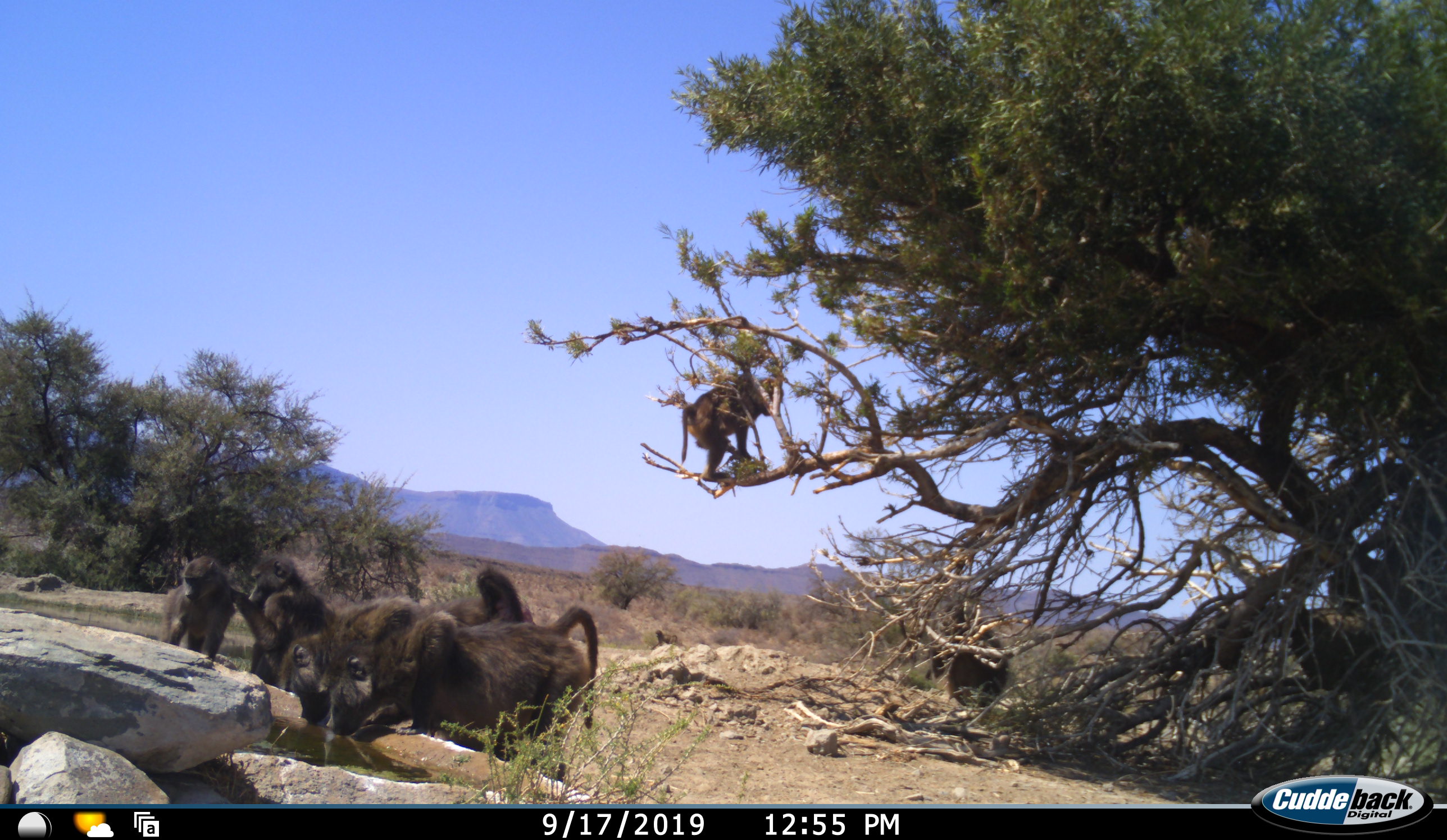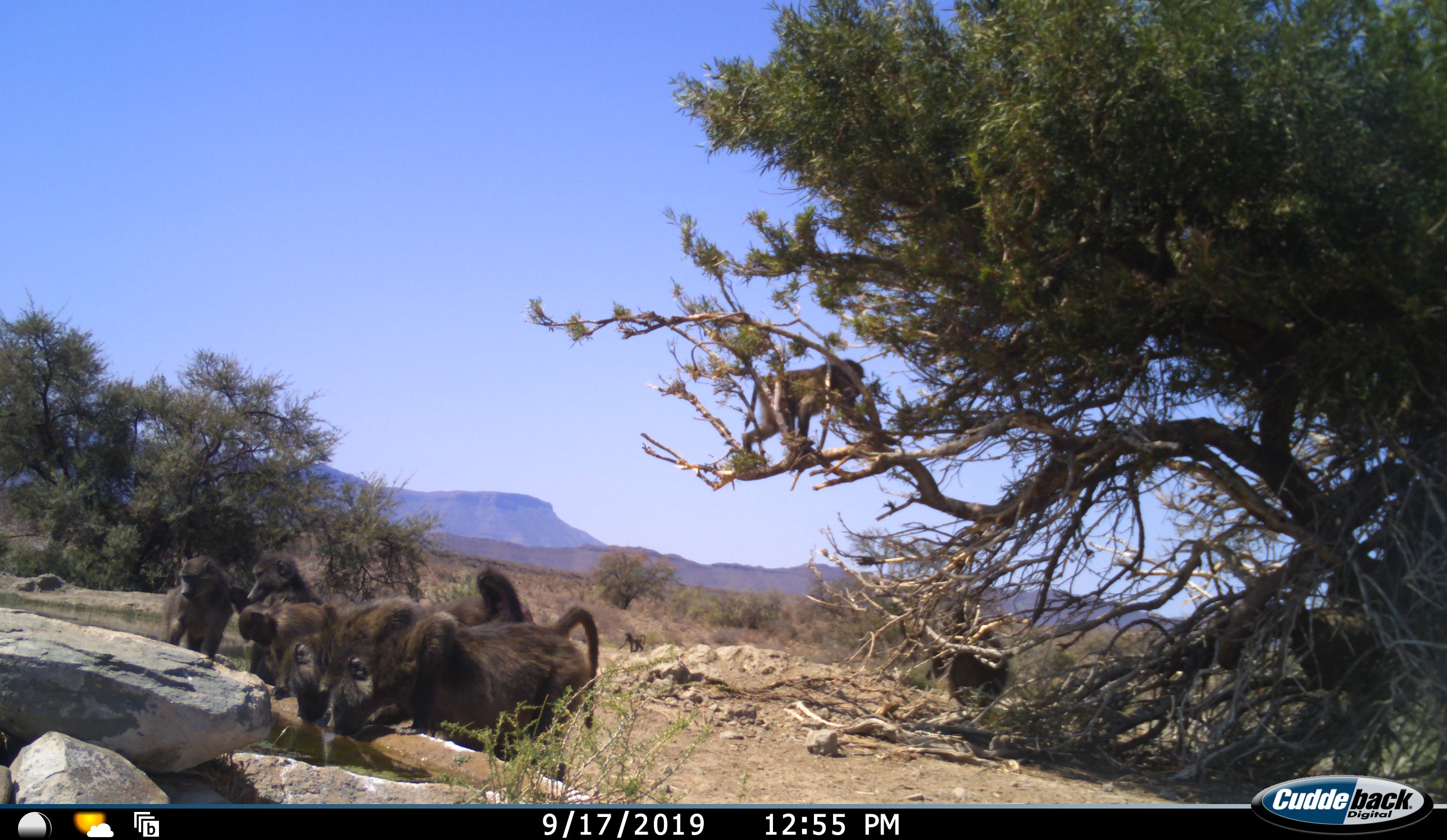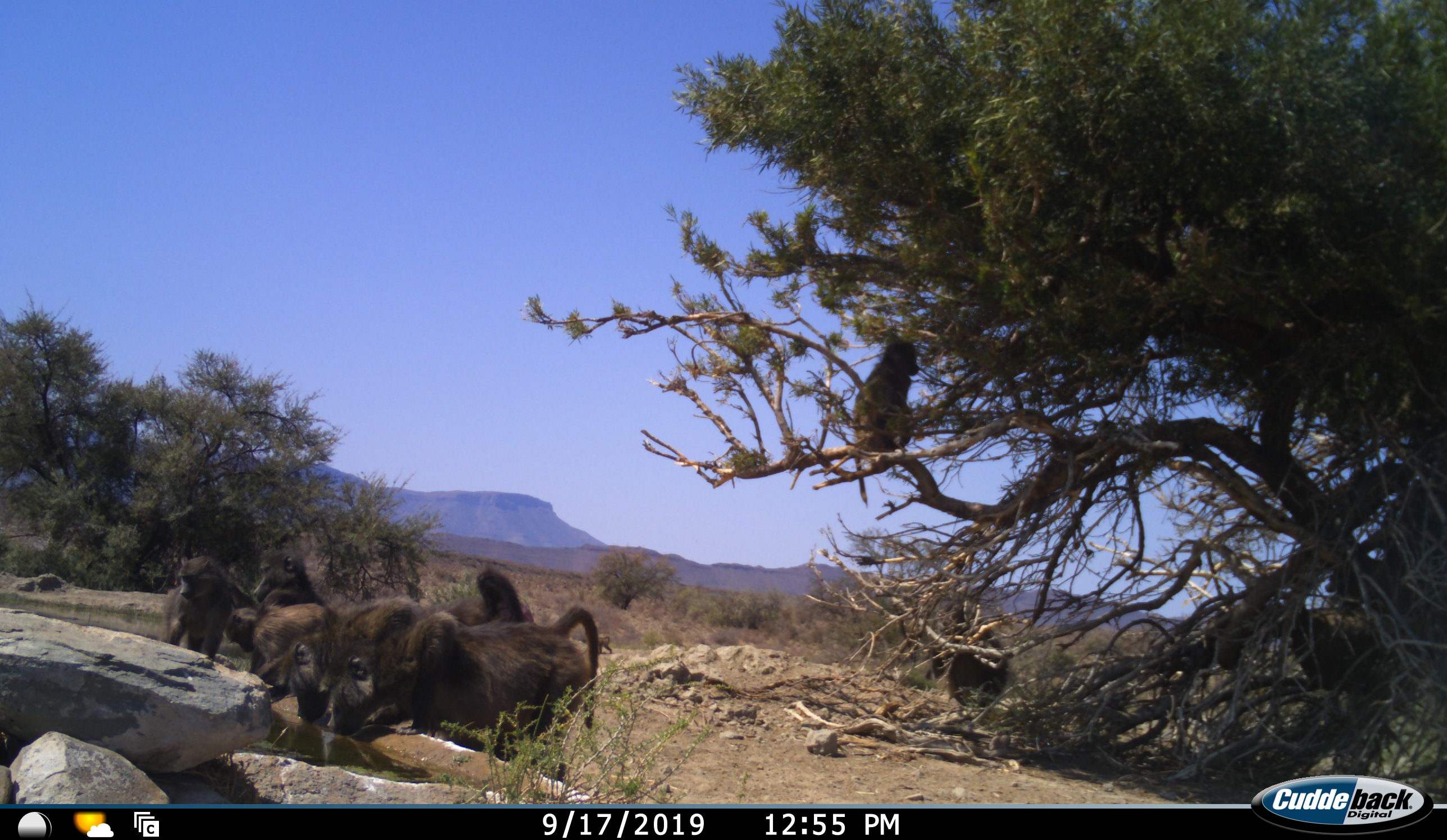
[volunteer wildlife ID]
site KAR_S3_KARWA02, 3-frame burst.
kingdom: Animalia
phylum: Chordata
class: Mammalia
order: Primates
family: Cercopithecidae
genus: Papio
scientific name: Papio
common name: baboon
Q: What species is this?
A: Baboon (Papio).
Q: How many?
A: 8.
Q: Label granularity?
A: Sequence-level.